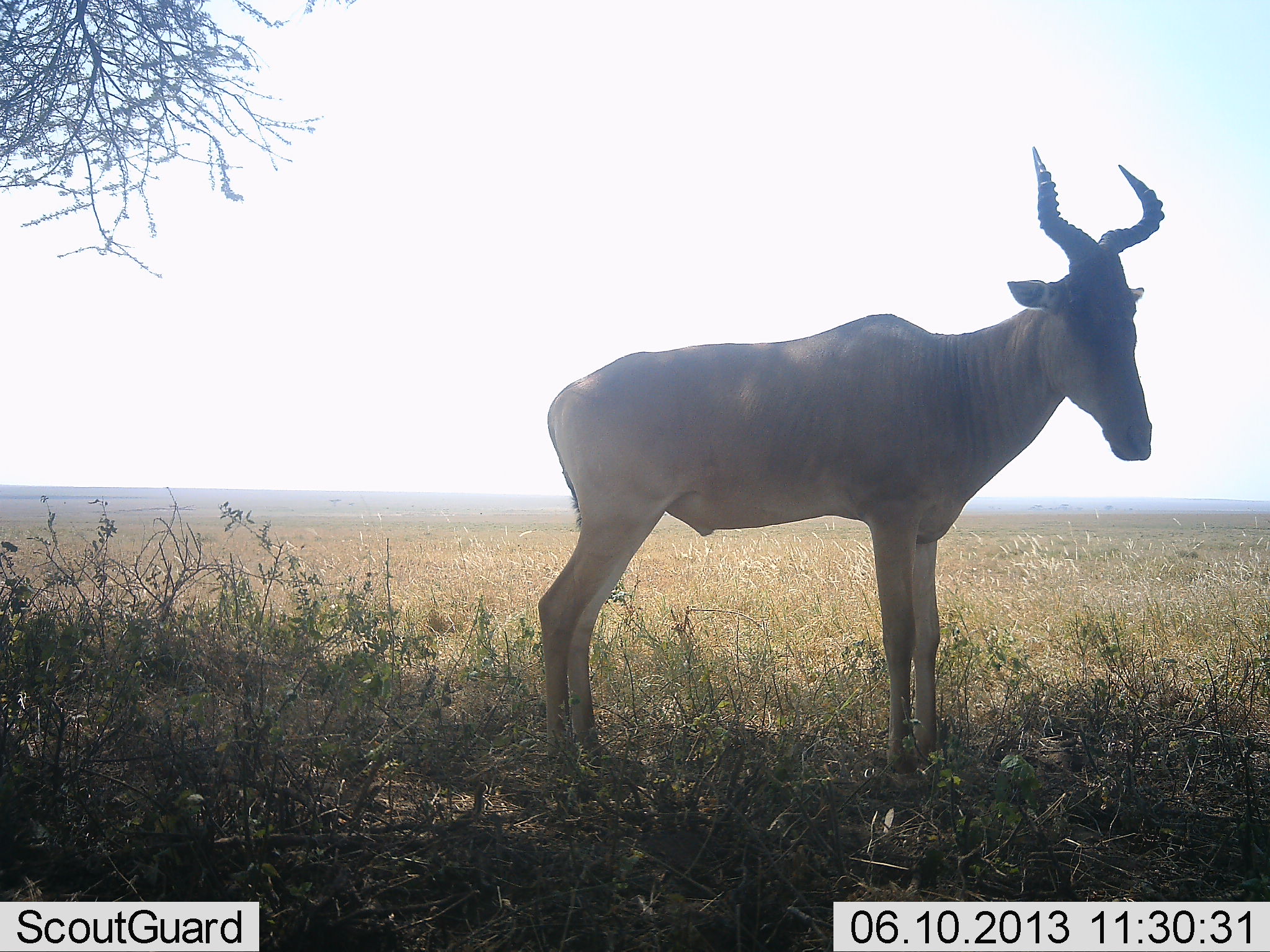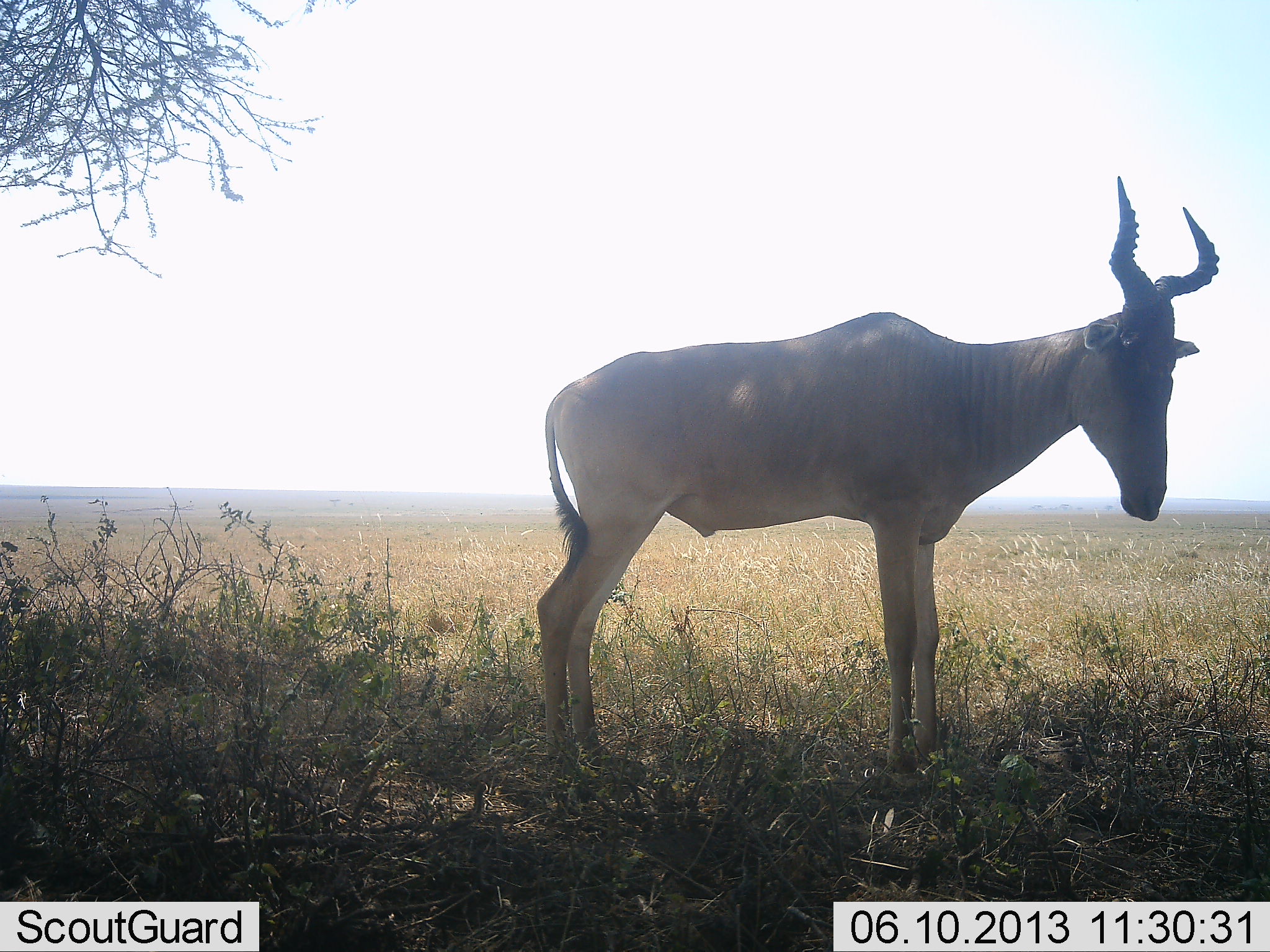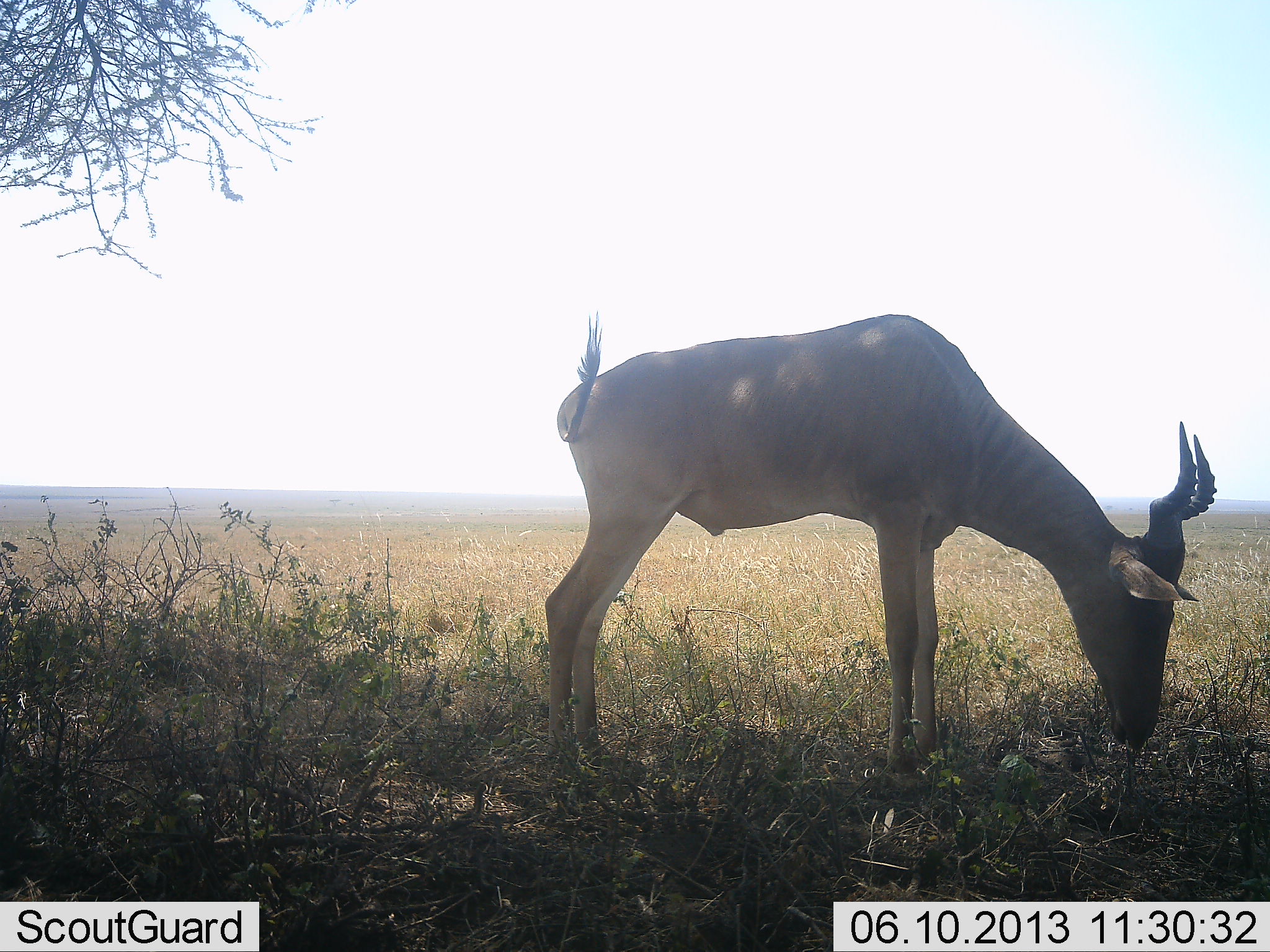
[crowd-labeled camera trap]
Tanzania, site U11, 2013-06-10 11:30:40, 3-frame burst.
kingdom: Animalia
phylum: Chordata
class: Mammalia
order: Artiodactyla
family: Bovidae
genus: Alcelaphus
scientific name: Alcelaphus buselaphus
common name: hartebeest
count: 1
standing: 80%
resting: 0%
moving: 0%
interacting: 0%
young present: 0%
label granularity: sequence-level